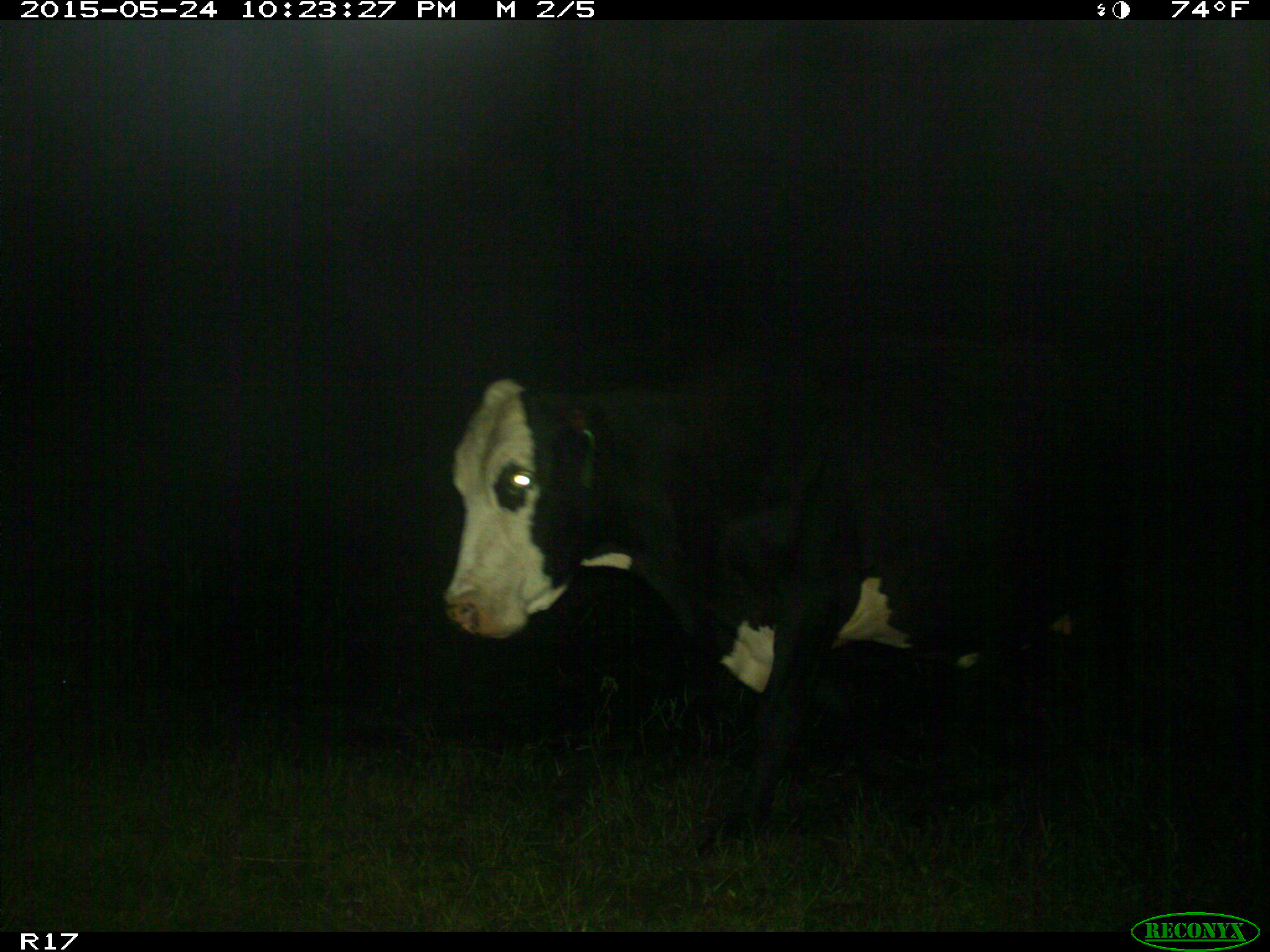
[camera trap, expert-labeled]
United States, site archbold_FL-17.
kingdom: Animalia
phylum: Chordata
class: Mammalia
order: Artiodactyla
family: Bovidae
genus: Bos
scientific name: Bos taurus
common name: domestic cow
Bos taurus (domestic cow).